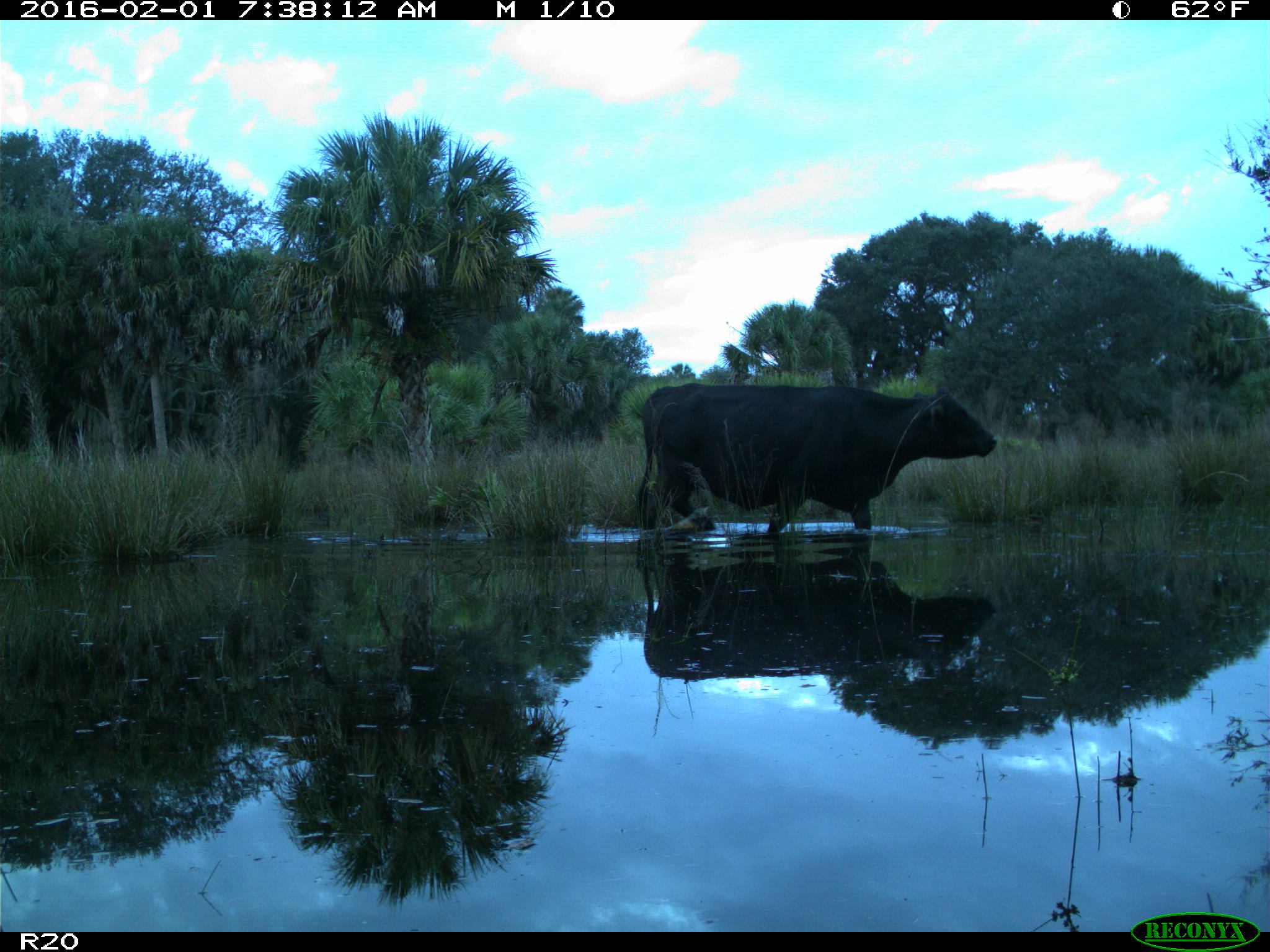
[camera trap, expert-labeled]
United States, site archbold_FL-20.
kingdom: Animalia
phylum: Chordata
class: Mammalia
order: Artiodactyla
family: Bovidae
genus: Bos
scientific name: Bos taurus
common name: domestic cow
Bos taurus (domestic cow).